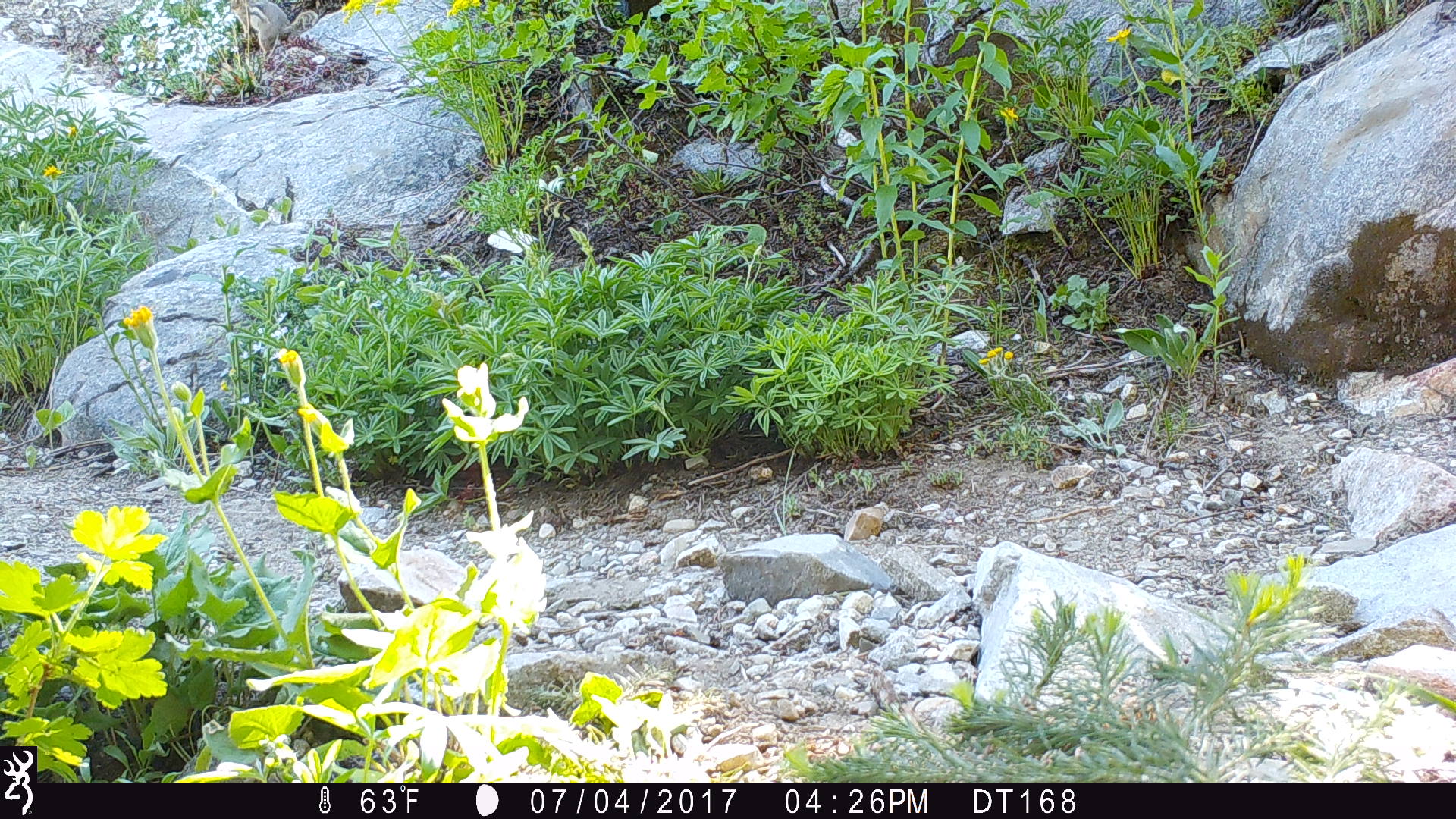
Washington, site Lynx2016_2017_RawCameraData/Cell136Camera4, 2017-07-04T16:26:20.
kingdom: Animalia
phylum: Chordata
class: Mammalia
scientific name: Mammalia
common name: small mammal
Small mammal (Mammalia). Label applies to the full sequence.